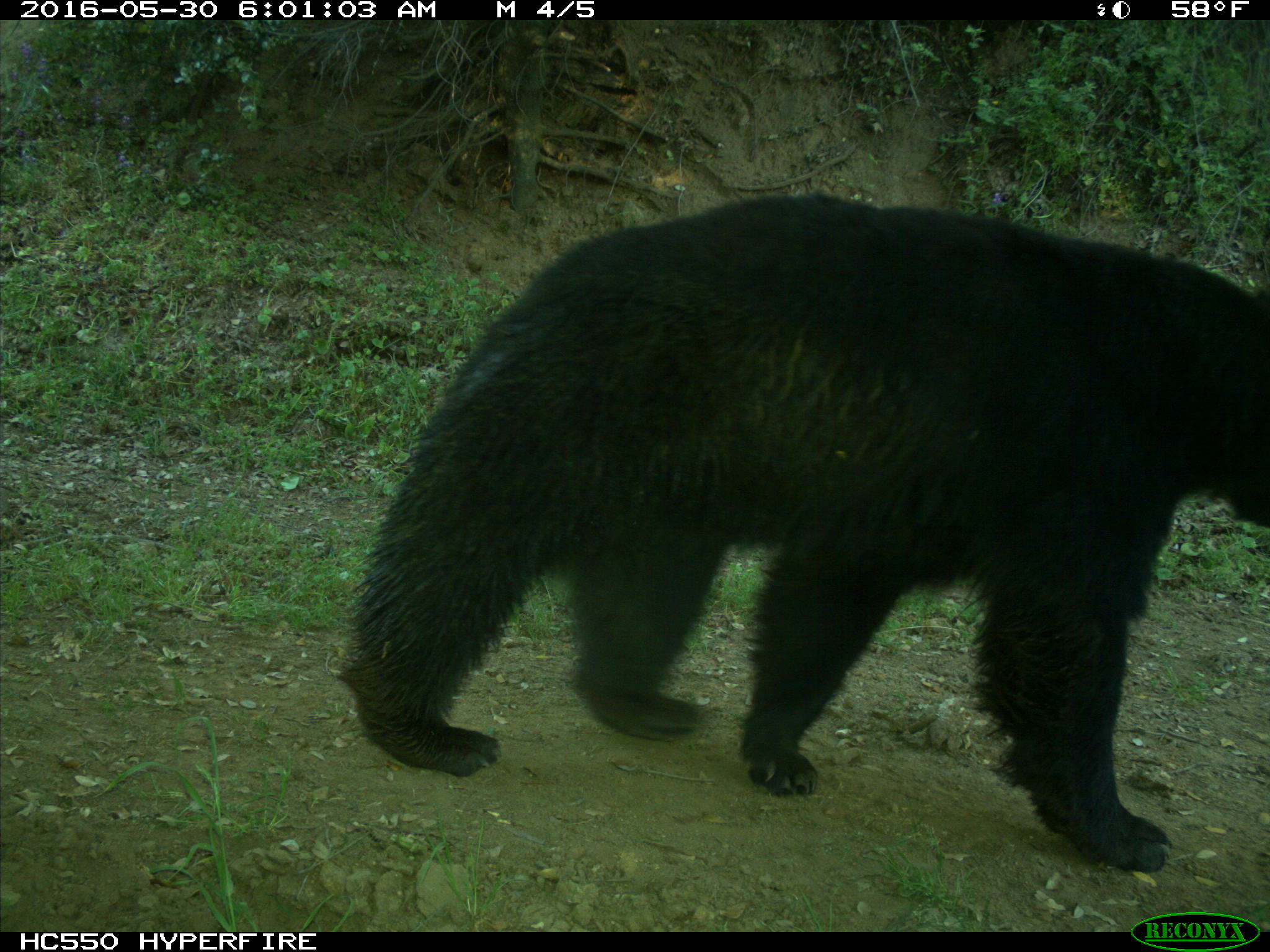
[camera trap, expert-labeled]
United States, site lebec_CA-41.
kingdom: Animalia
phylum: Chordata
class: Mammalia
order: Carnivora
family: Ursidae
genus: Ursus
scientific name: Ursus americanus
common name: american black bear